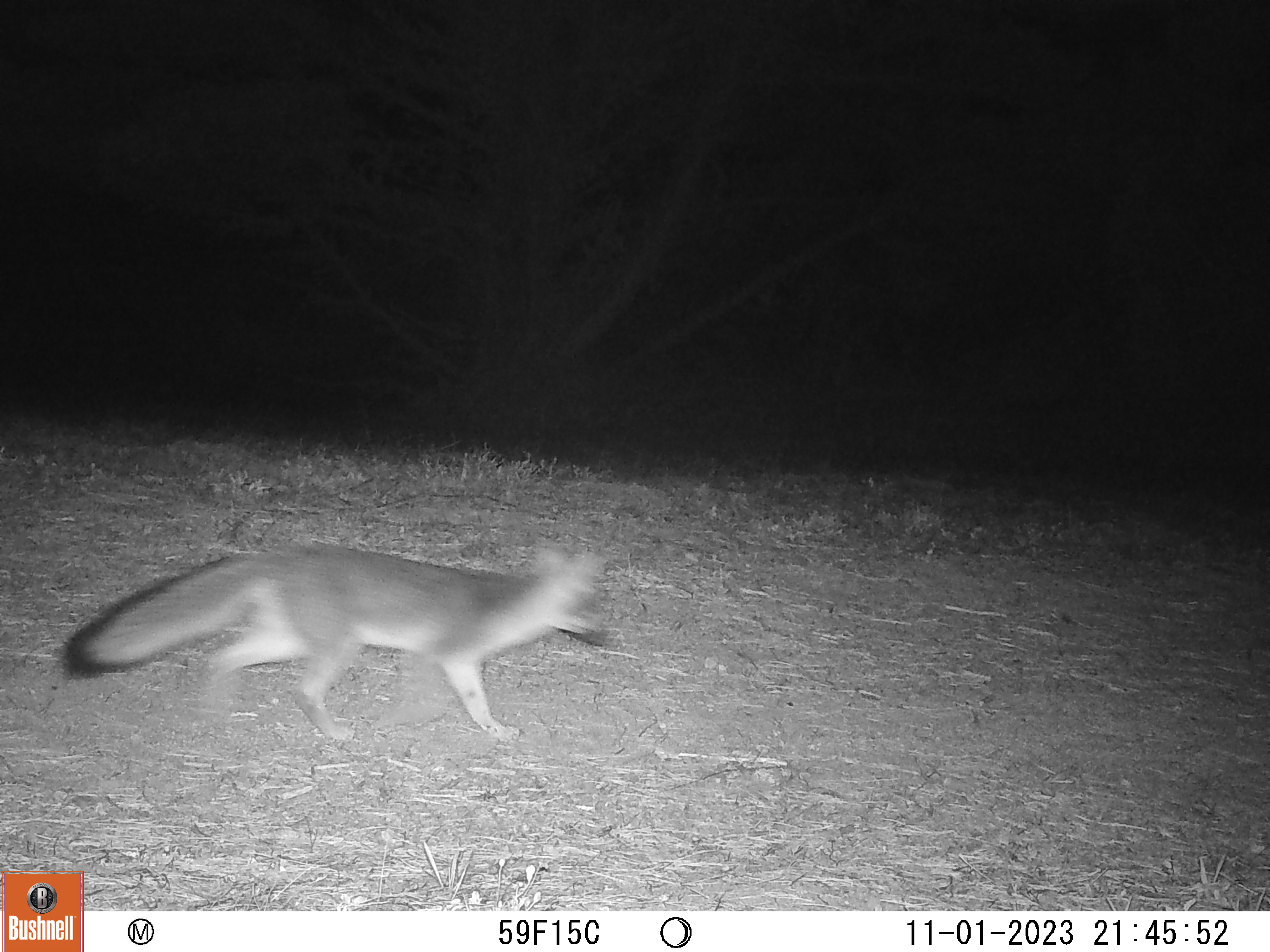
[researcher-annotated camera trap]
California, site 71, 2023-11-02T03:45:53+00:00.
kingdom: Animalia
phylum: Chordata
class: Mammalia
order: Carnivora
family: Canidae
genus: Urocyon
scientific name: Urocyon cinereoargenteus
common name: gray fox